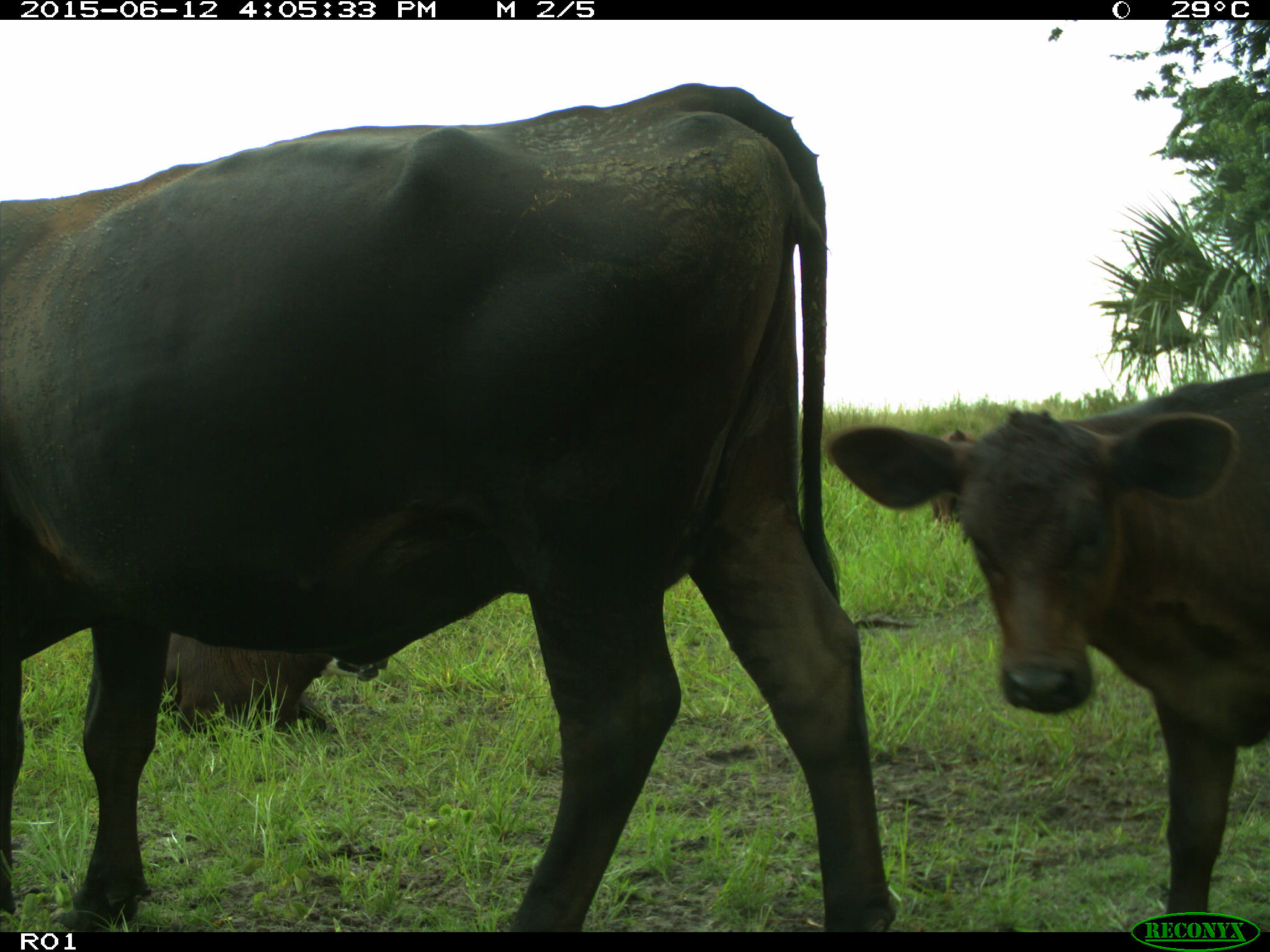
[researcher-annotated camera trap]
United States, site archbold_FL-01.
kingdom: Animalia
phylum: Chordata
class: Mammalia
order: Artiodactyla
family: Bovidae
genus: Bos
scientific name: Bos taurus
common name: domestic cow